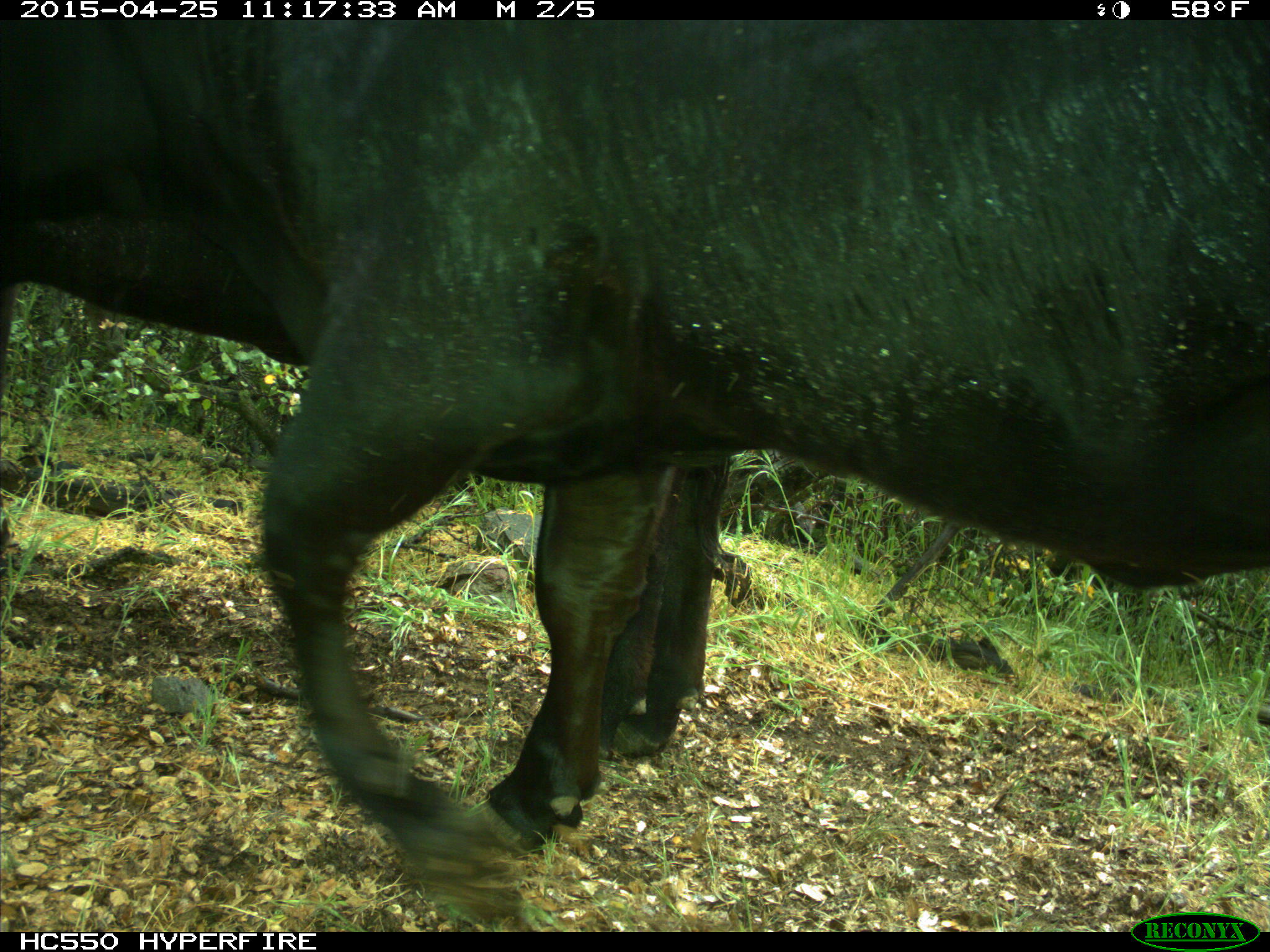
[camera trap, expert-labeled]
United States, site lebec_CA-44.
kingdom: Animalia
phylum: Chordata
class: Mammalia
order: Artiodactyla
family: Suidae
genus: Sus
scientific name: Sus scrofa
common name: wild boar